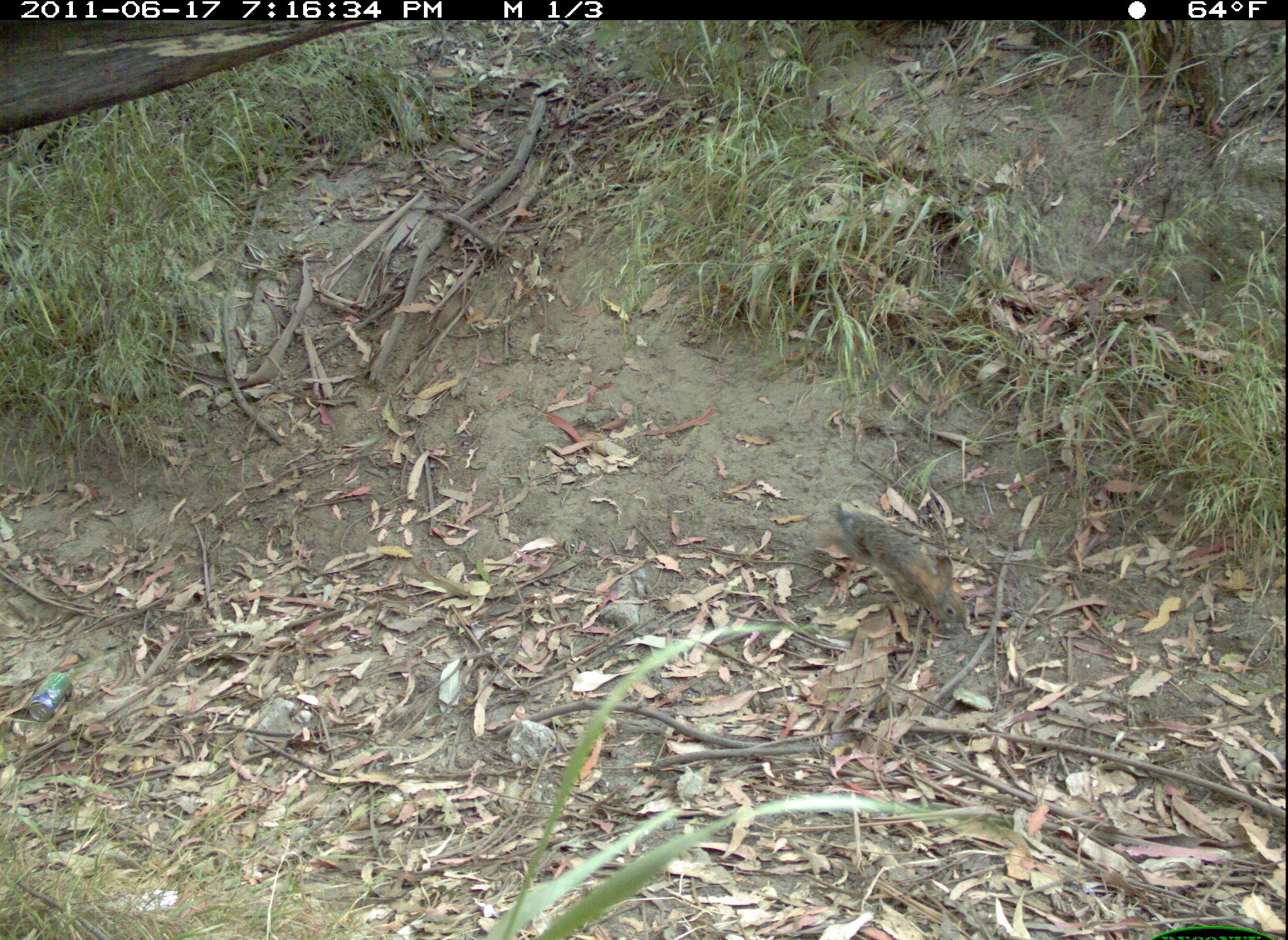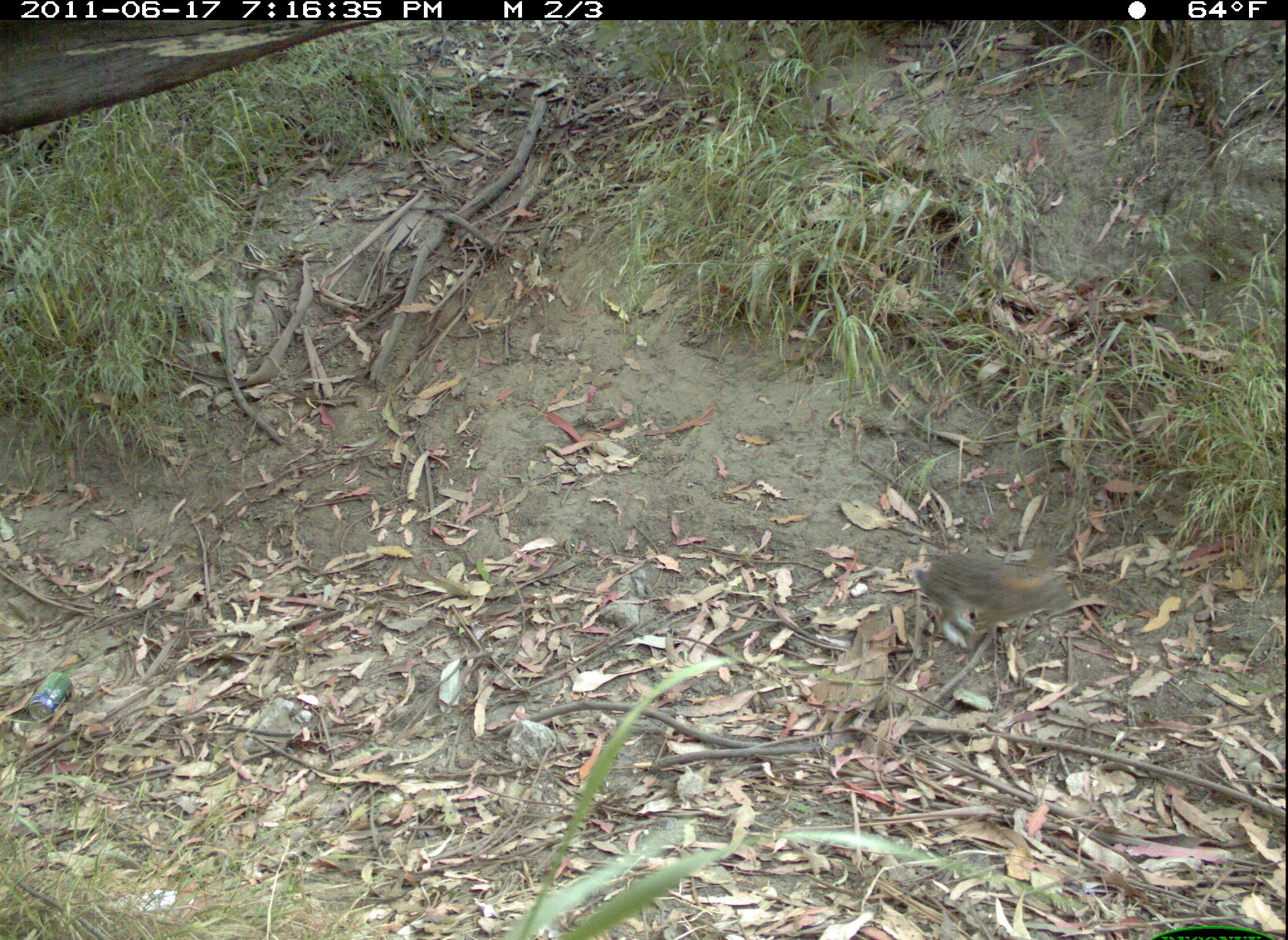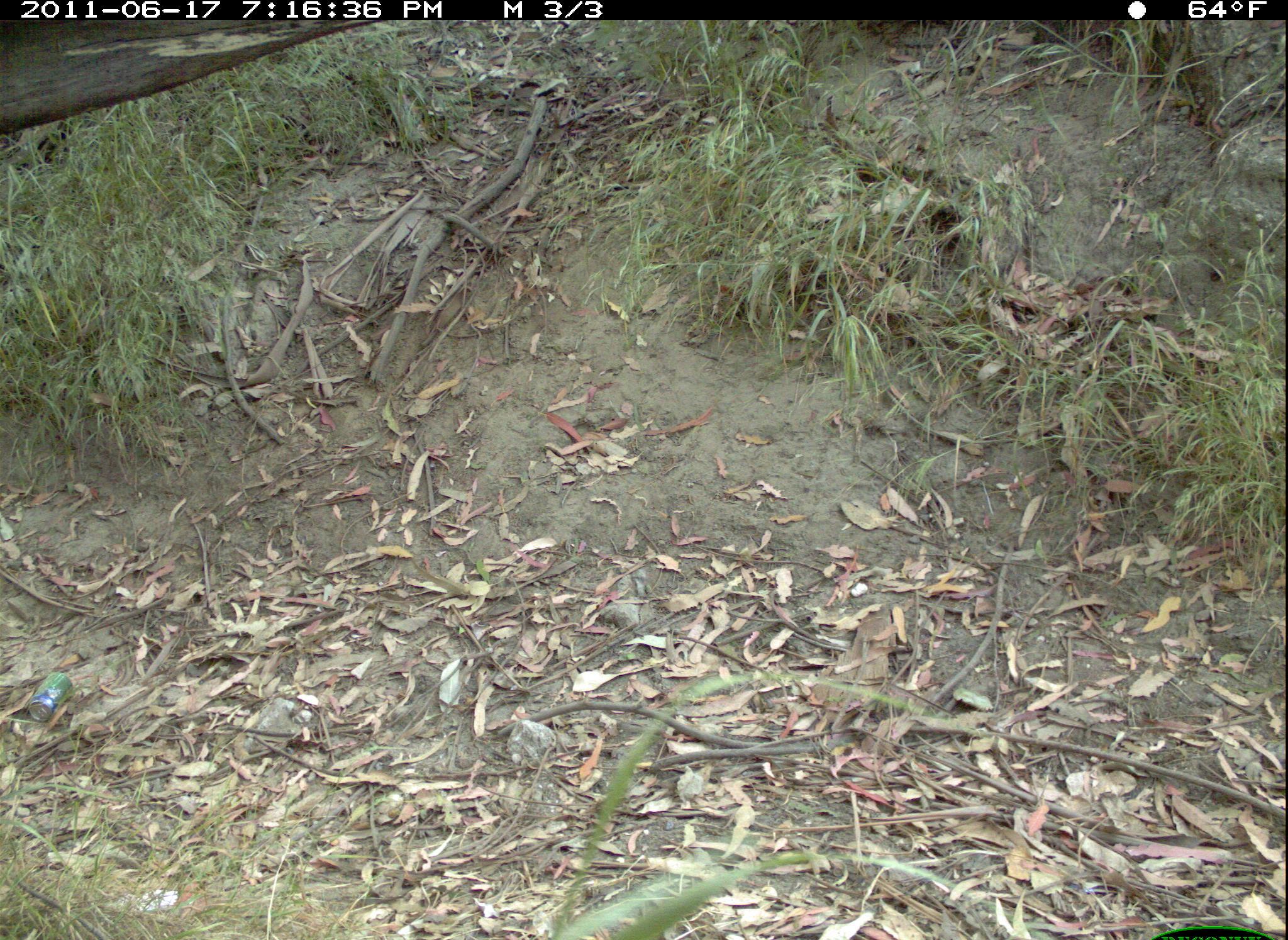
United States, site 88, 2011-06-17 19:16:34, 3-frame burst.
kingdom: Animalia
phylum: Chordata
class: Mammalia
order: Lagomorpha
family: Leporidae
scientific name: Leporidae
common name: rabbits and hares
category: rabbit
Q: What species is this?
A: Rabbit (rabbits and hares) (Leporidae).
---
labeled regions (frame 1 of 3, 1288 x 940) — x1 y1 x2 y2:
rabbit: 815 482 985 654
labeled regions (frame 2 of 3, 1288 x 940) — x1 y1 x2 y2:
rabbit: 913 546 1103 665